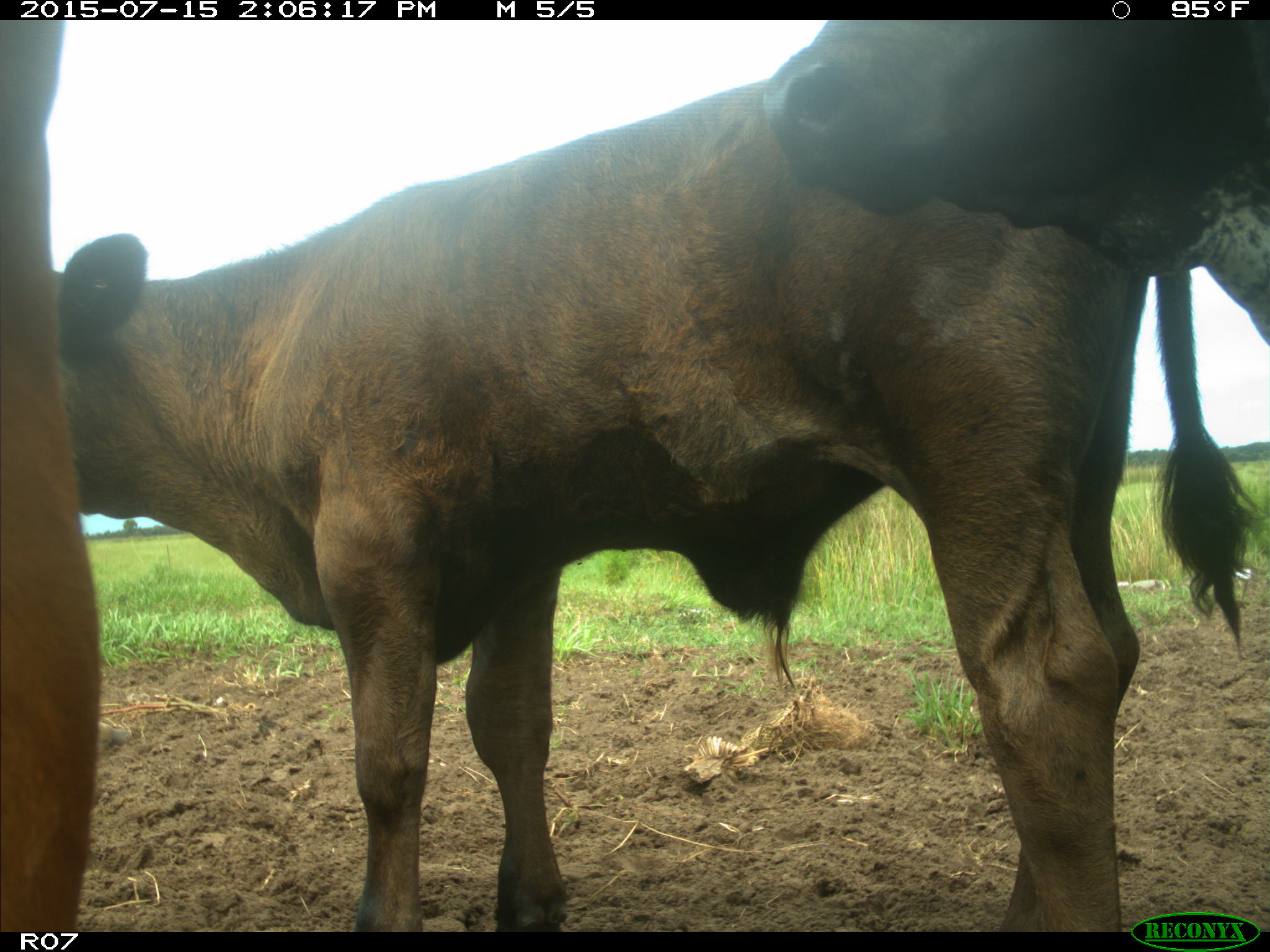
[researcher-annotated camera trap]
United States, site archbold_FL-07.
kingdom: Animalia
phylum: Chordata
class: Mammalia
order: Artiodactyla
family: Bovidae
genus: Bos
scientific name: Bos taurus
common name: domestic cow